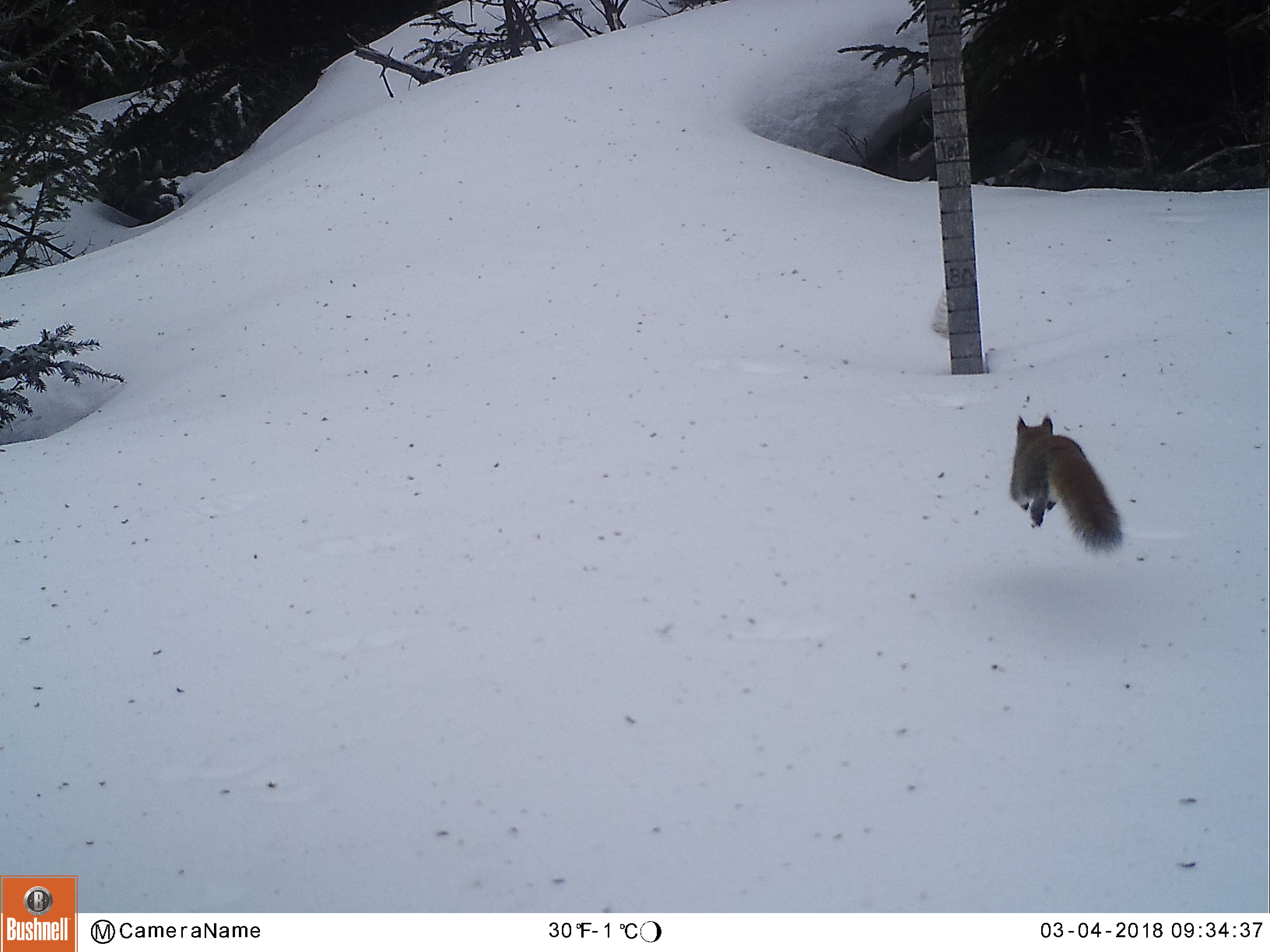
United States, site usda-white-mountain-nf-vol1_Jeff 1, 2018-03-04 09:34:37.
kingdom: Animalia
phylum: Chordata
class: Mammalia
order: Rodentia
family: Sciuridae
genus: Tamiasciurus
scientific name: Tamiasciurus hudsonicus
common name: red squirrel